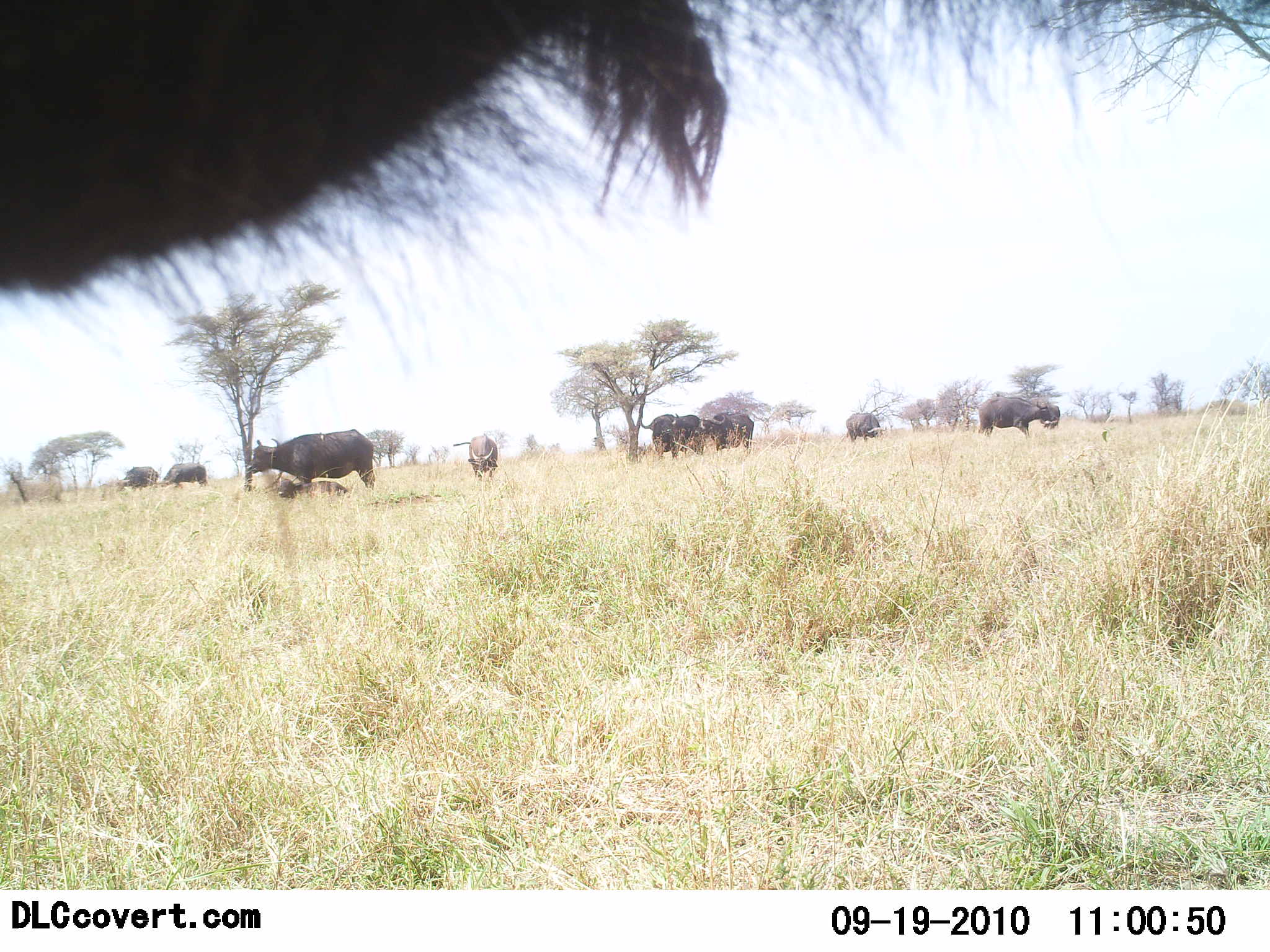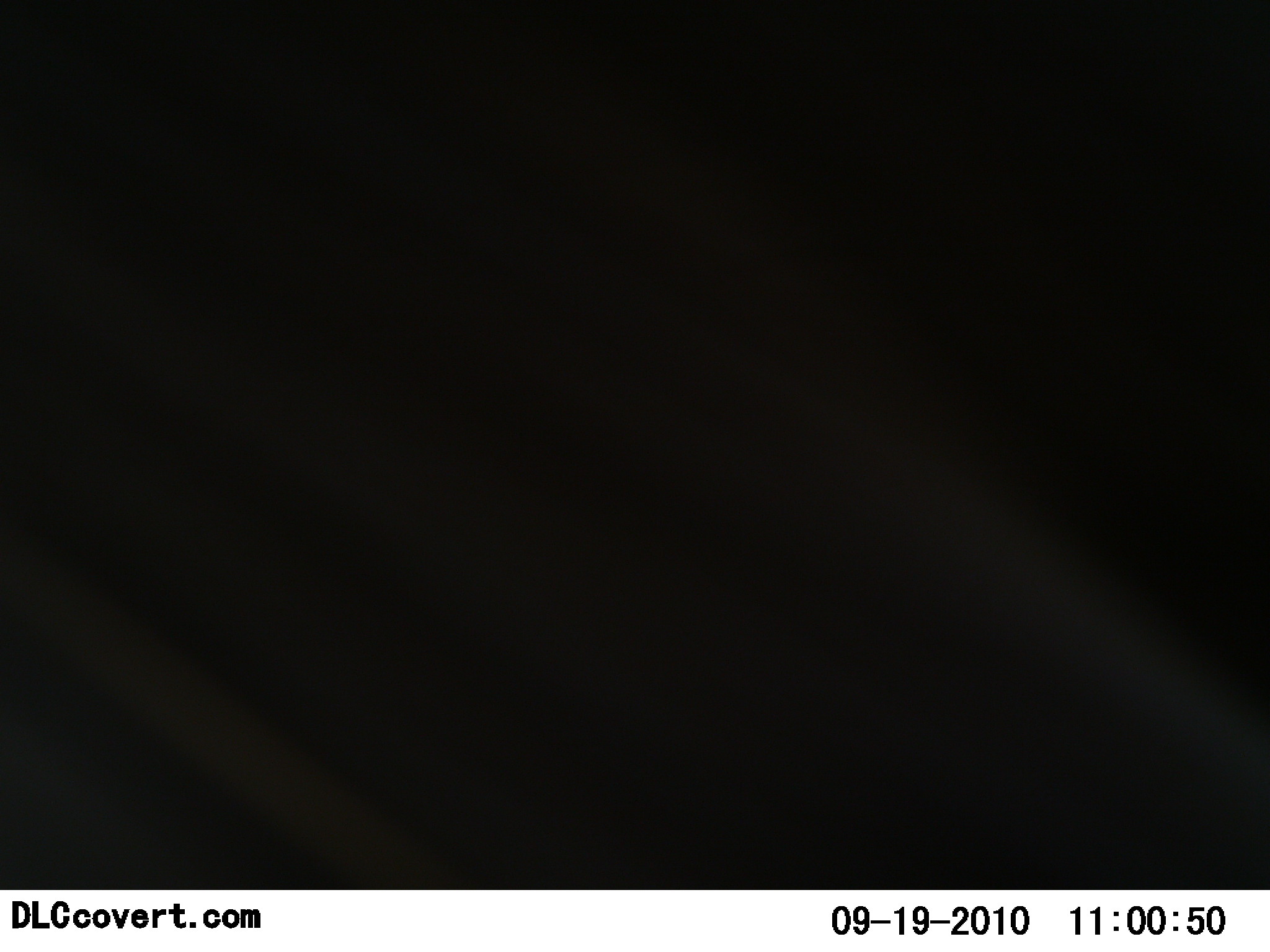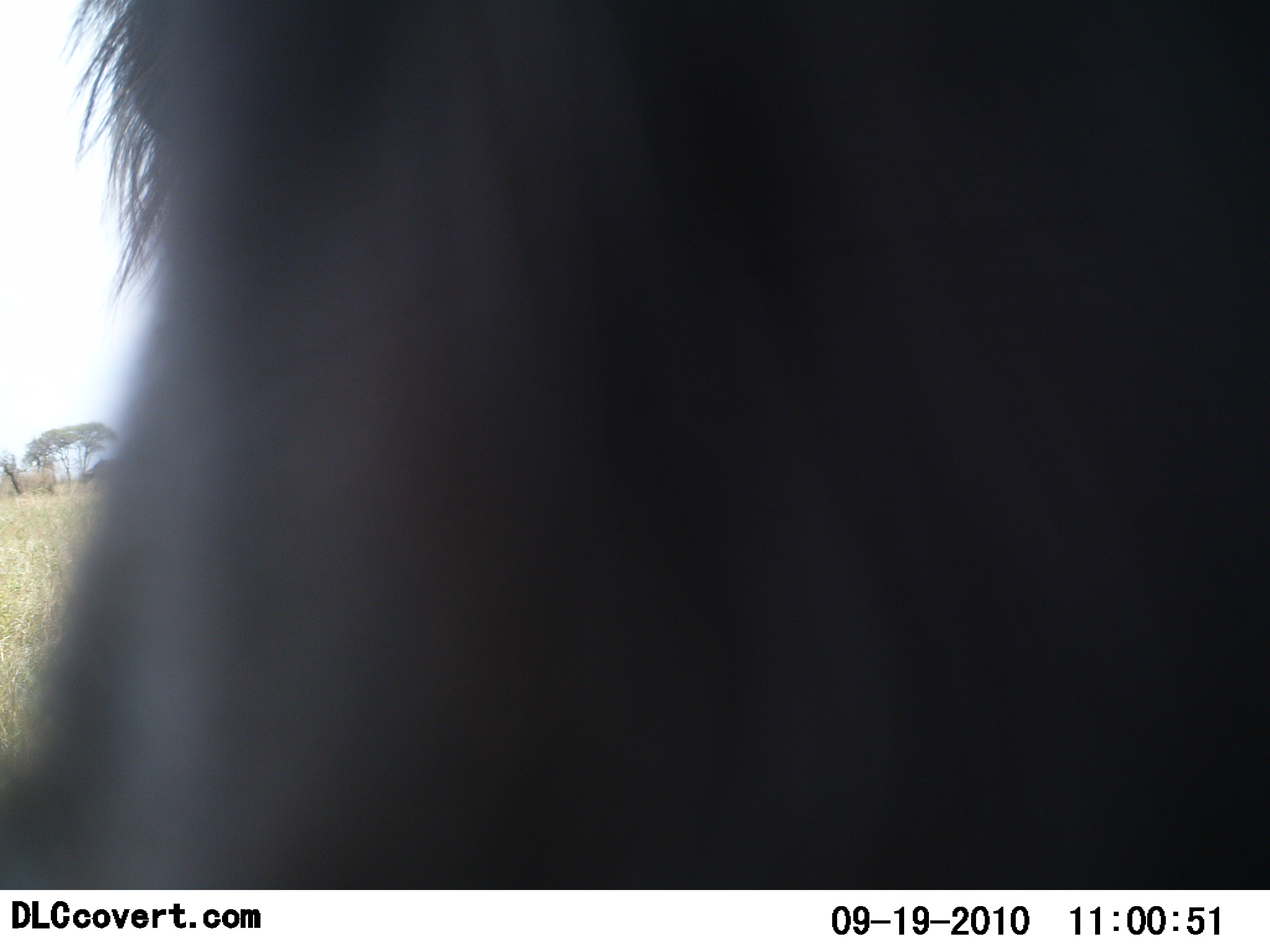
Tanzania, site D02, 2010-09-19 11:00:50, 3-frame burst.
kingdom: Animalia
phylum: Chordata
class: Mammalia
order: Artiodactyla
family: Bovidae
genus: Syncerus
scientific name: Syncerus caffer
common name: cape buffalo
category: buffalo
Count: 10.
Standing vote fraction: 69%.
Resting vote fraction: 25%.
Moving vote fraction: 44%.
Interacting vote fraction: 19%.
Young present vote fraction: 6%.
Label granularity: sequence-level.